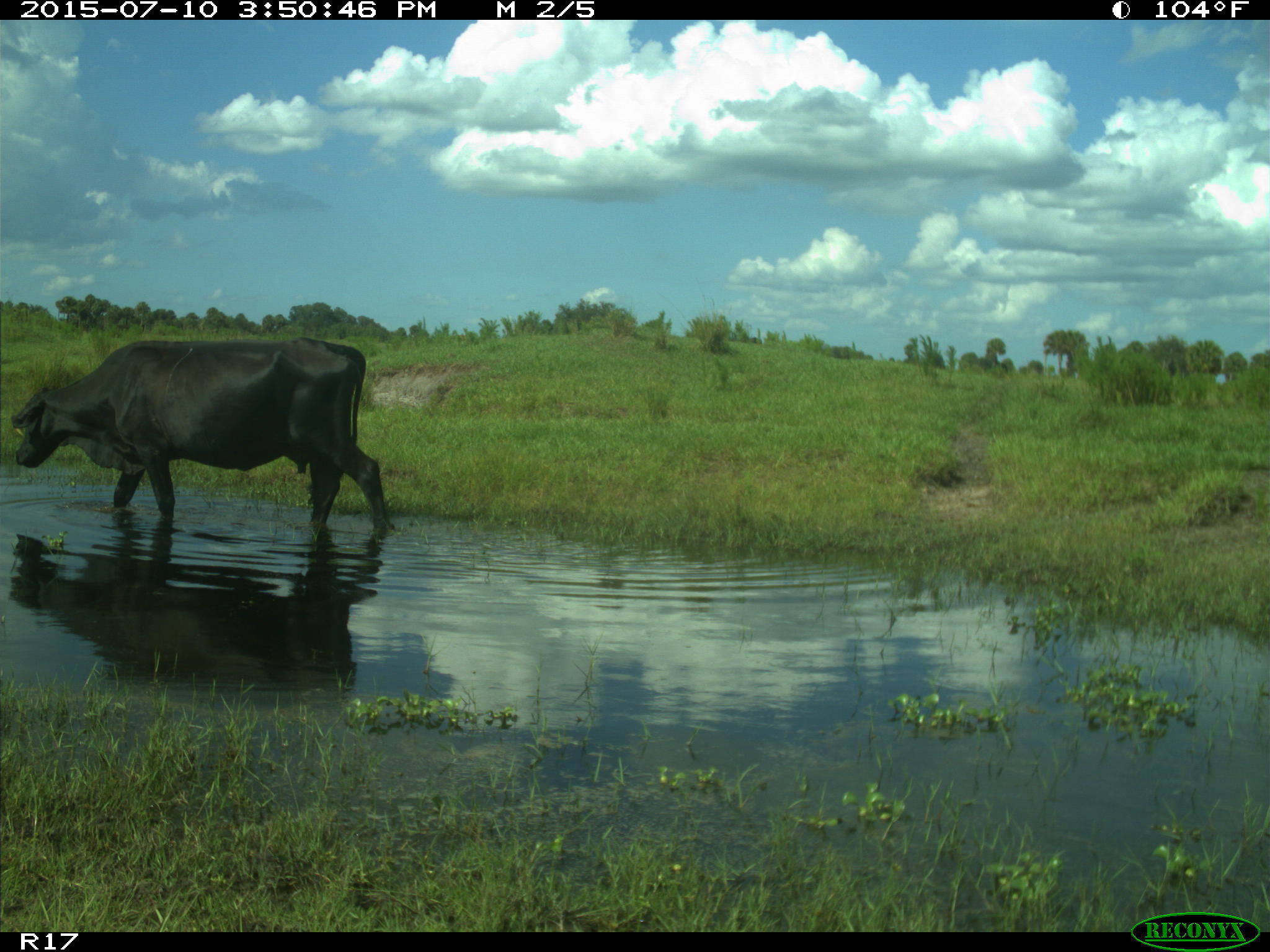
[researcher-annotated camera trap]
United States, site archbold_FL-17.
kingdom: Animalia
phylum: Chordata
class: Mammalia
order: Artiodactyla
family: Bovidae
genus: Bos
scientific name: Bos taurus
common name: domestic cow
Bos taurus (domestic cow).